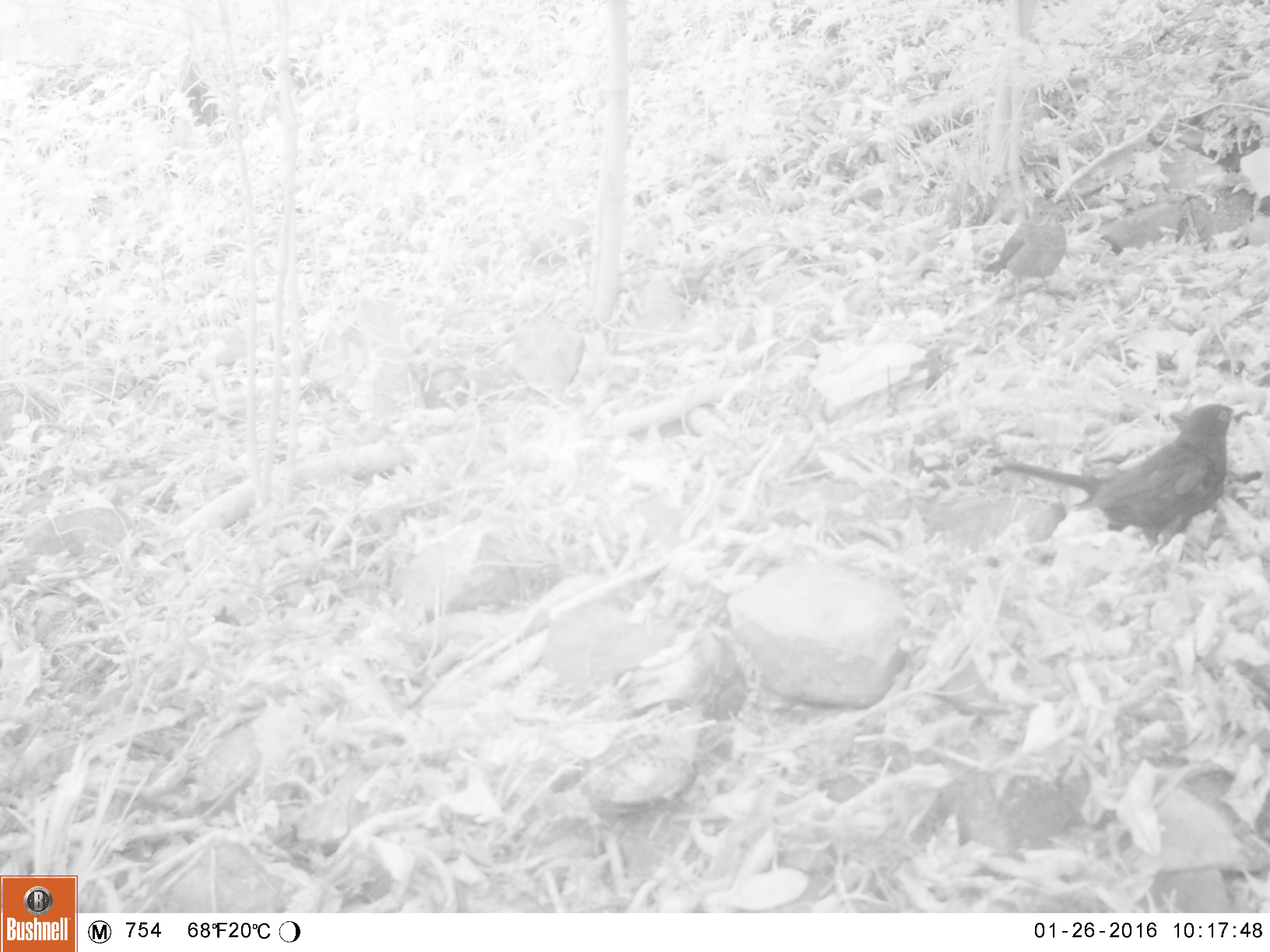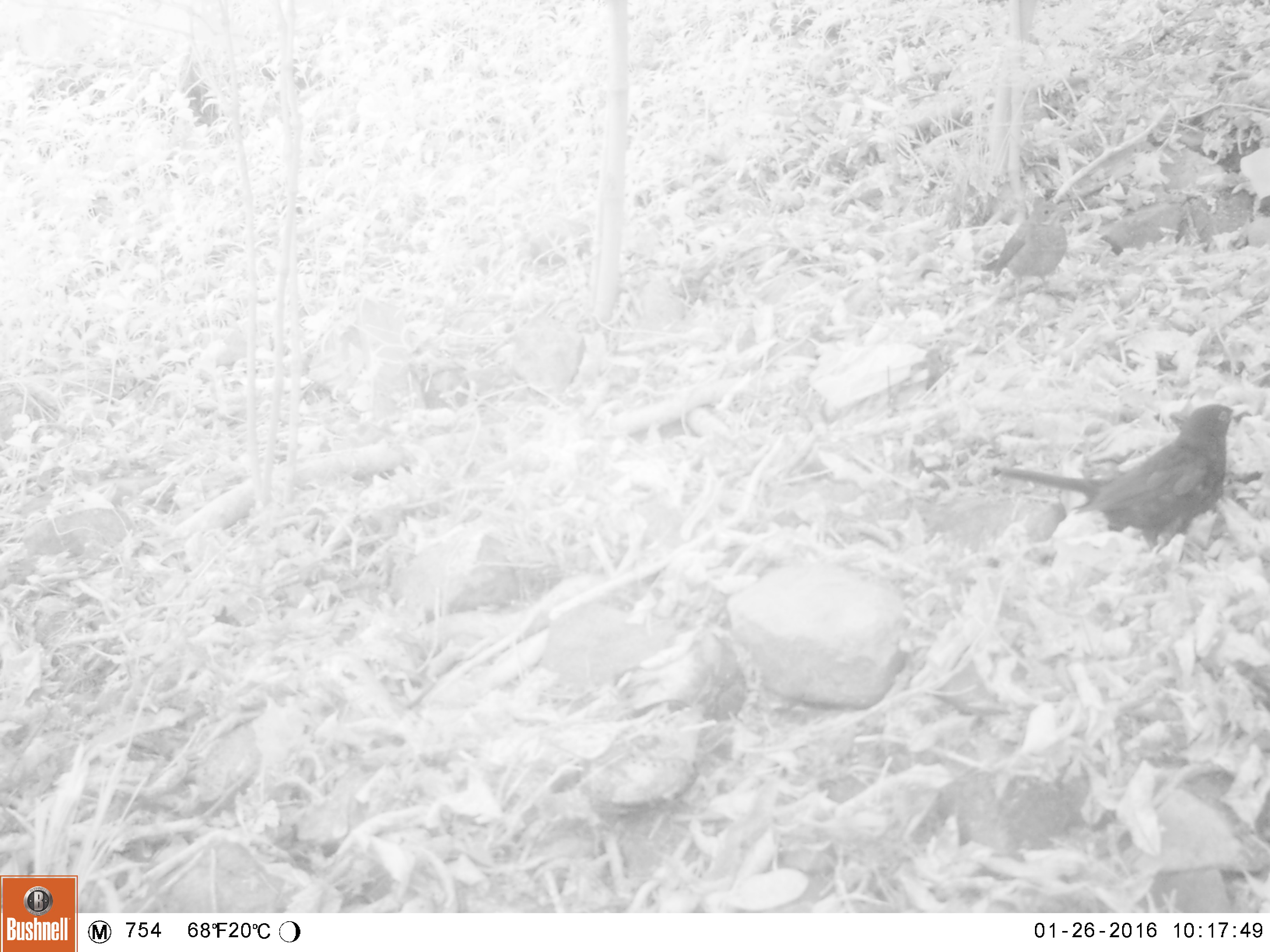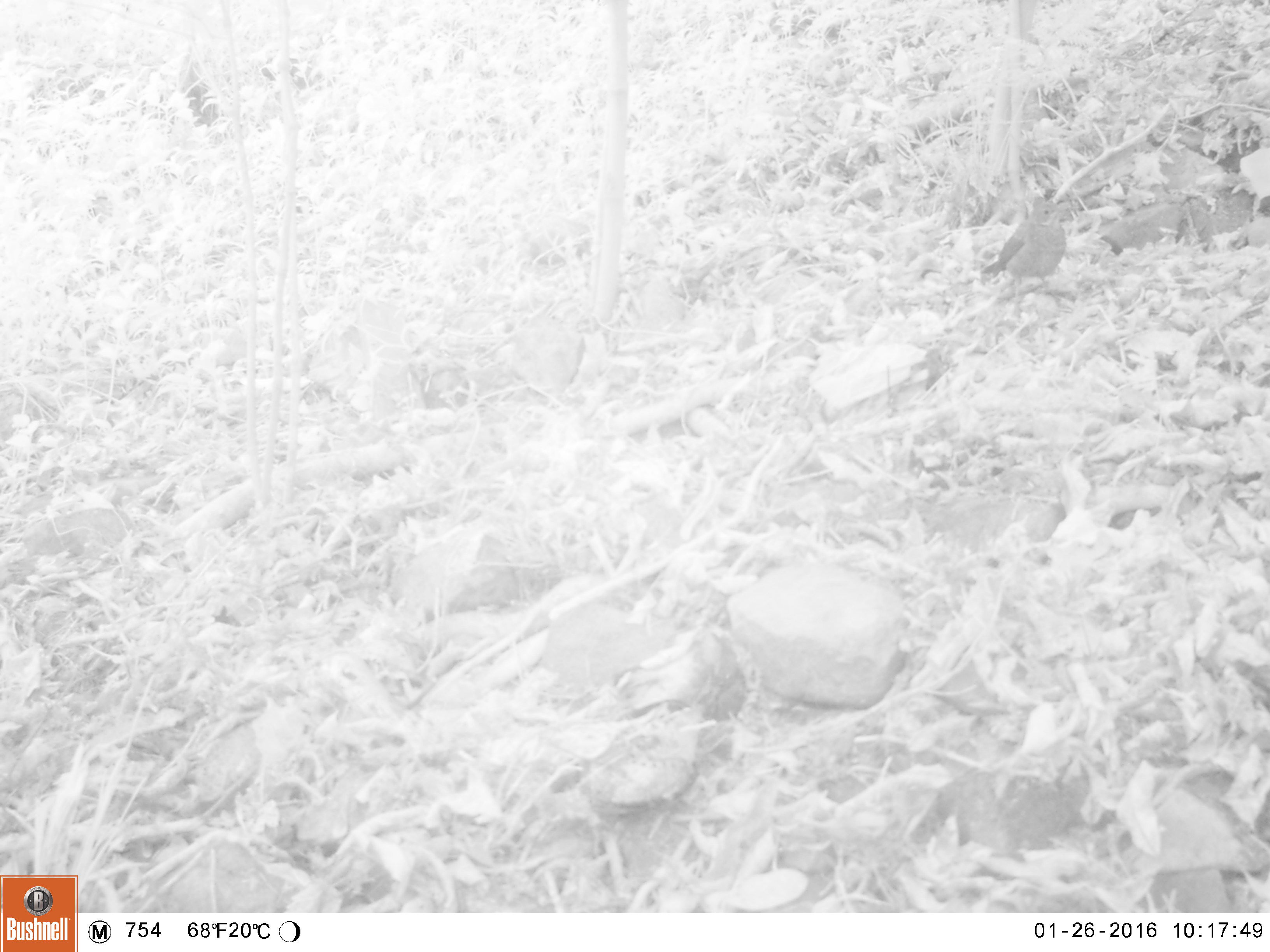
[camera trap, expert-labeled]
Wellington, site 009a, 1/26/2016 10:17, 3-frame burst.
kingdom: Animalia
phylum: Chordata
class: Aves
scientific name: Aves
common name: bird